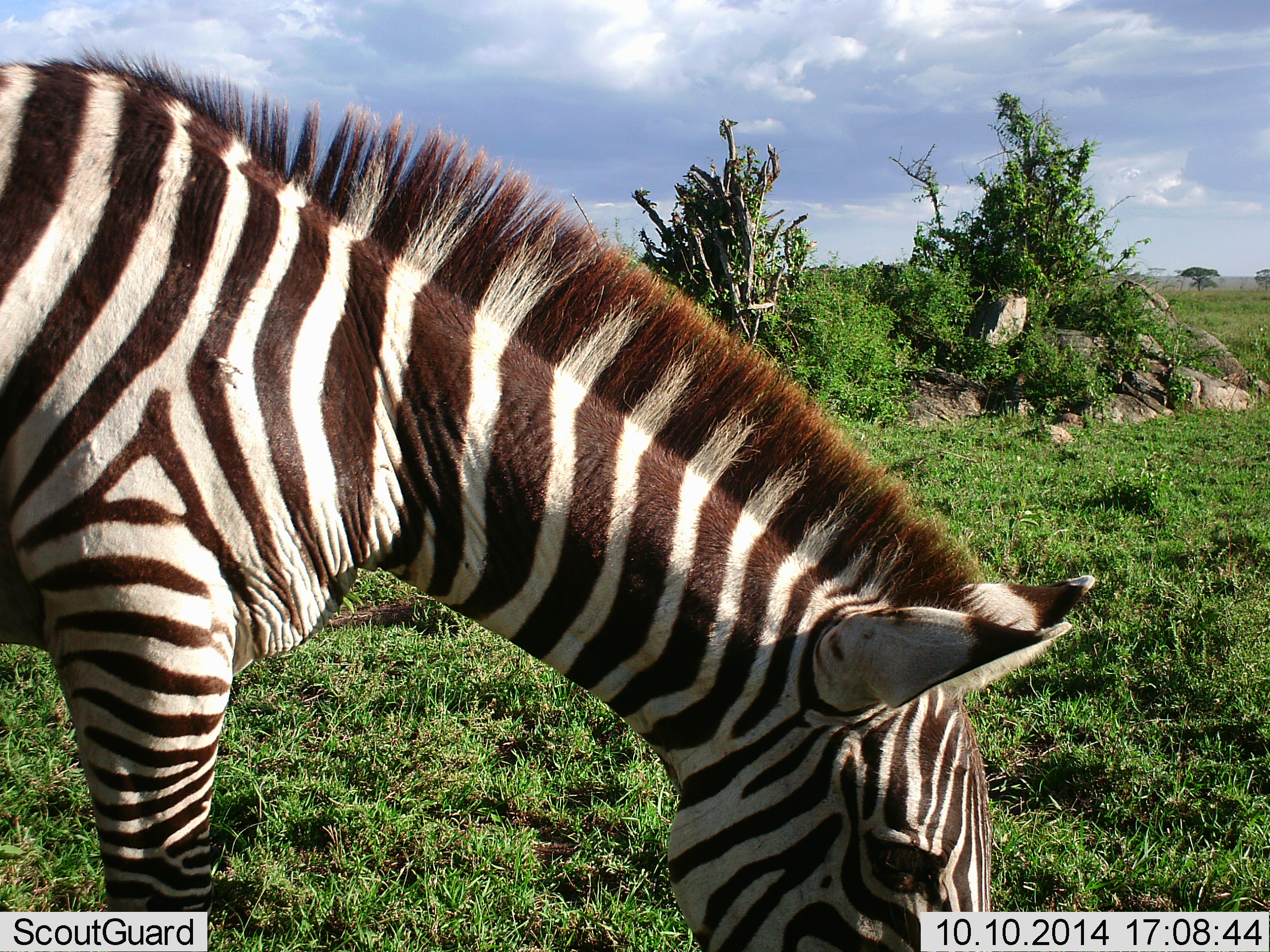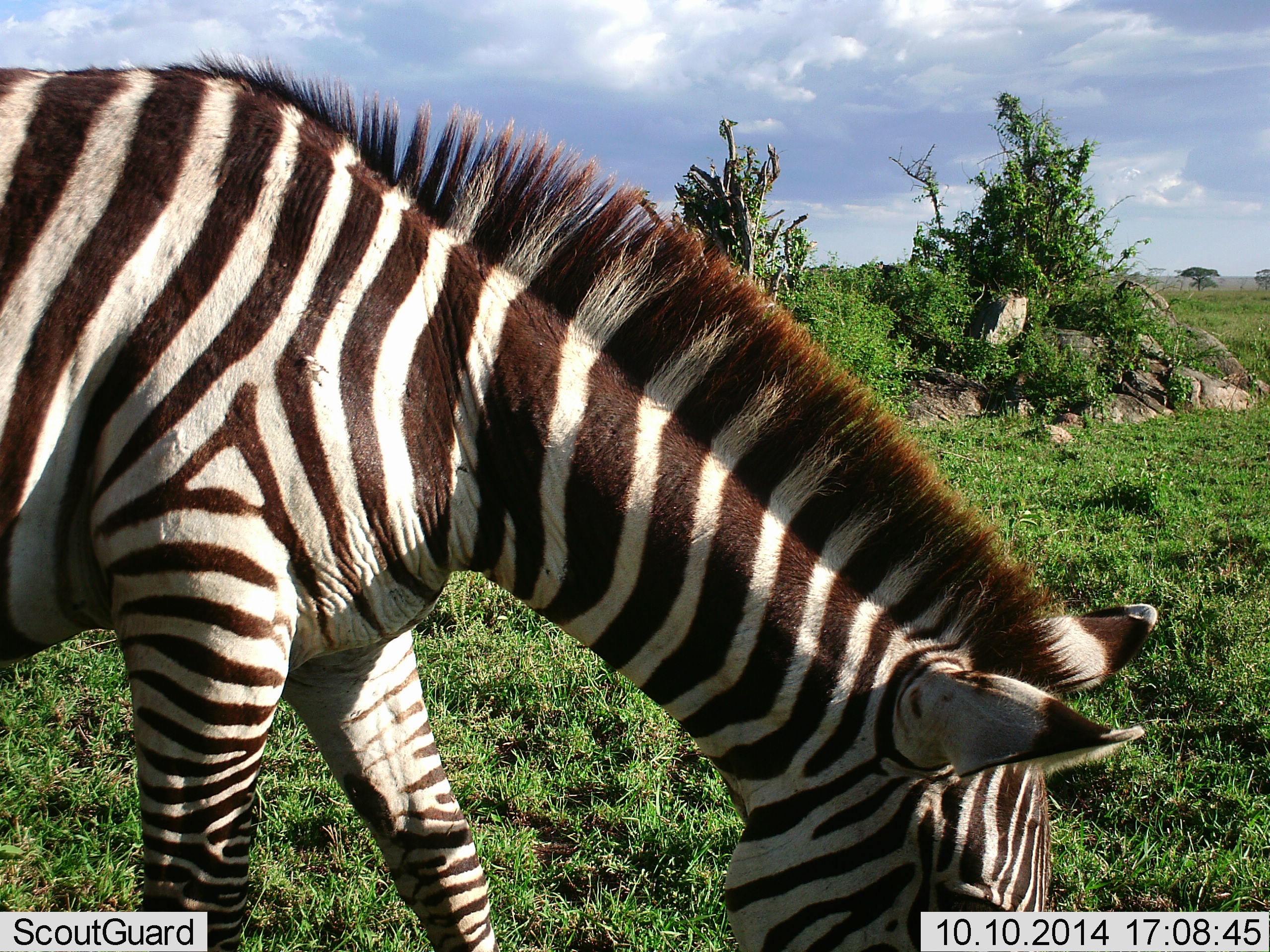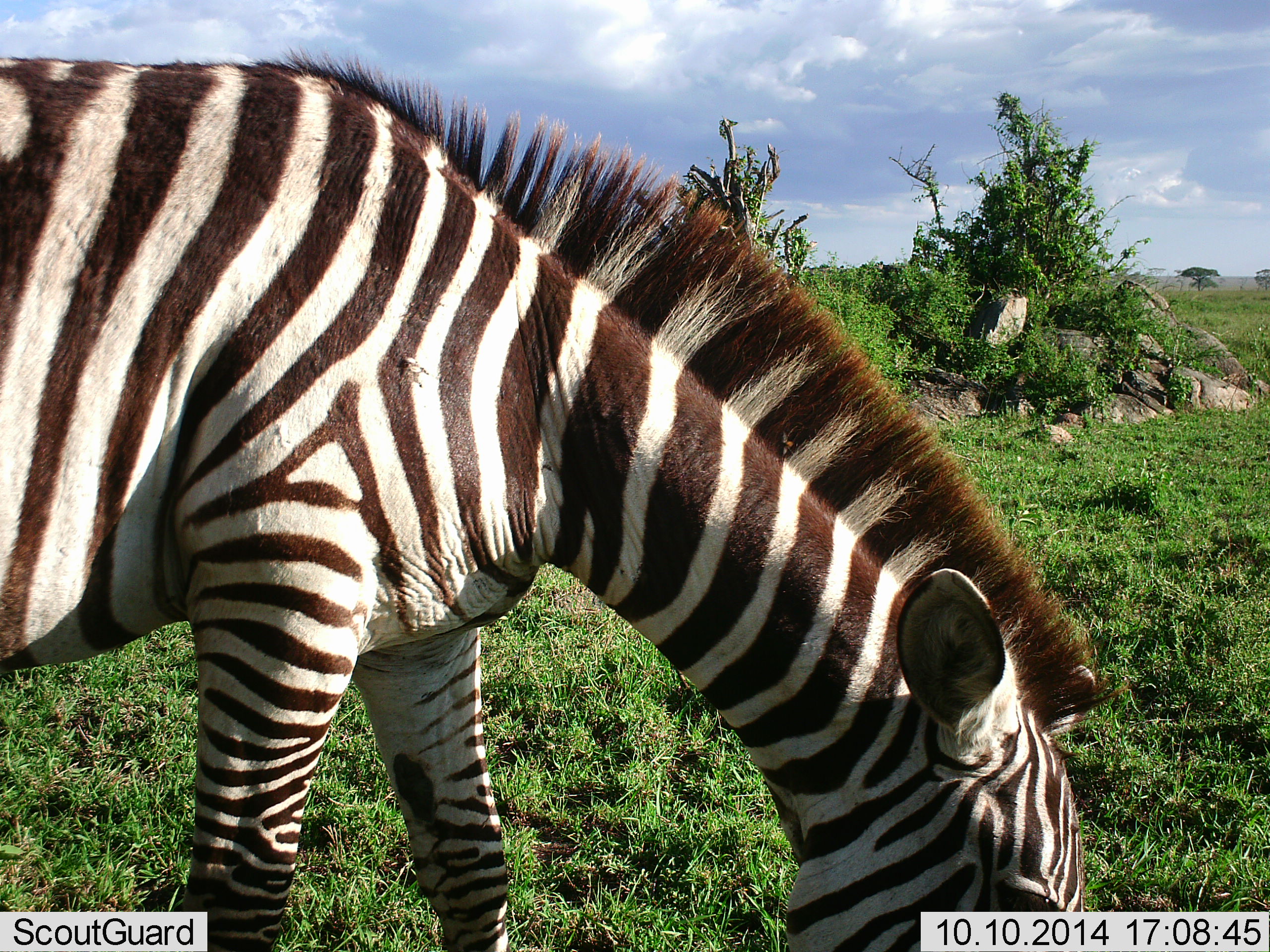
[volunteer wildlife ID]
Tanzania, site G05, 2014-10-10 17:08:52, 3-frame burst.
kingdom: Animalia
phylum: Chordata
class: Mammalia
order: Perissodactyla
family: Equidae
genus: Equus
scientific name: Equus quagga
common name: plains zebra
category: zebra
Zebra (plains zebra) (Equus quagga), count 1. Behavior (volunteer vote fractions): standing 10%, resting 0%, moving 10%, interacting 0%. Young present (vote fraction): 0%. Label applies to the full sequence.